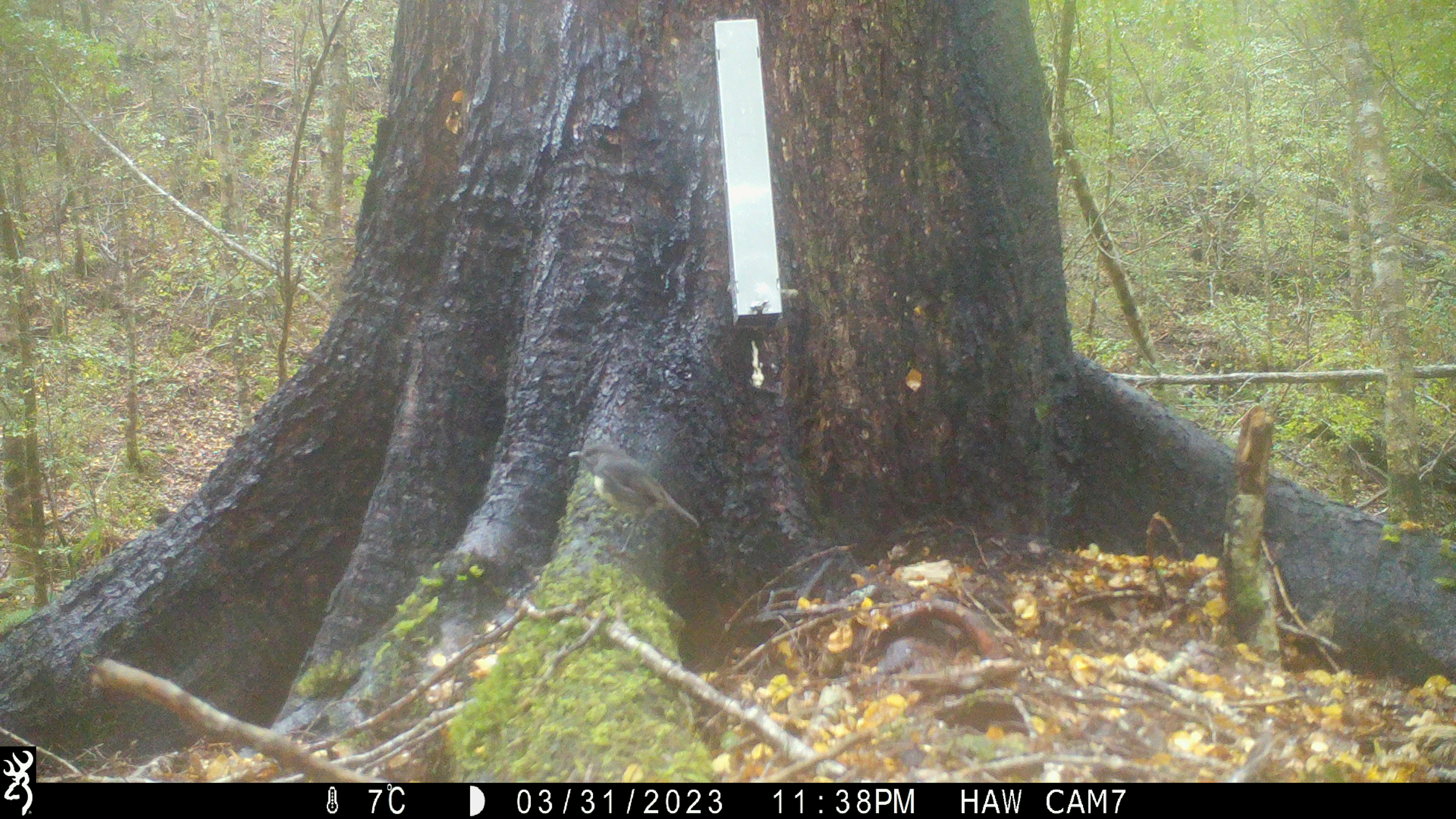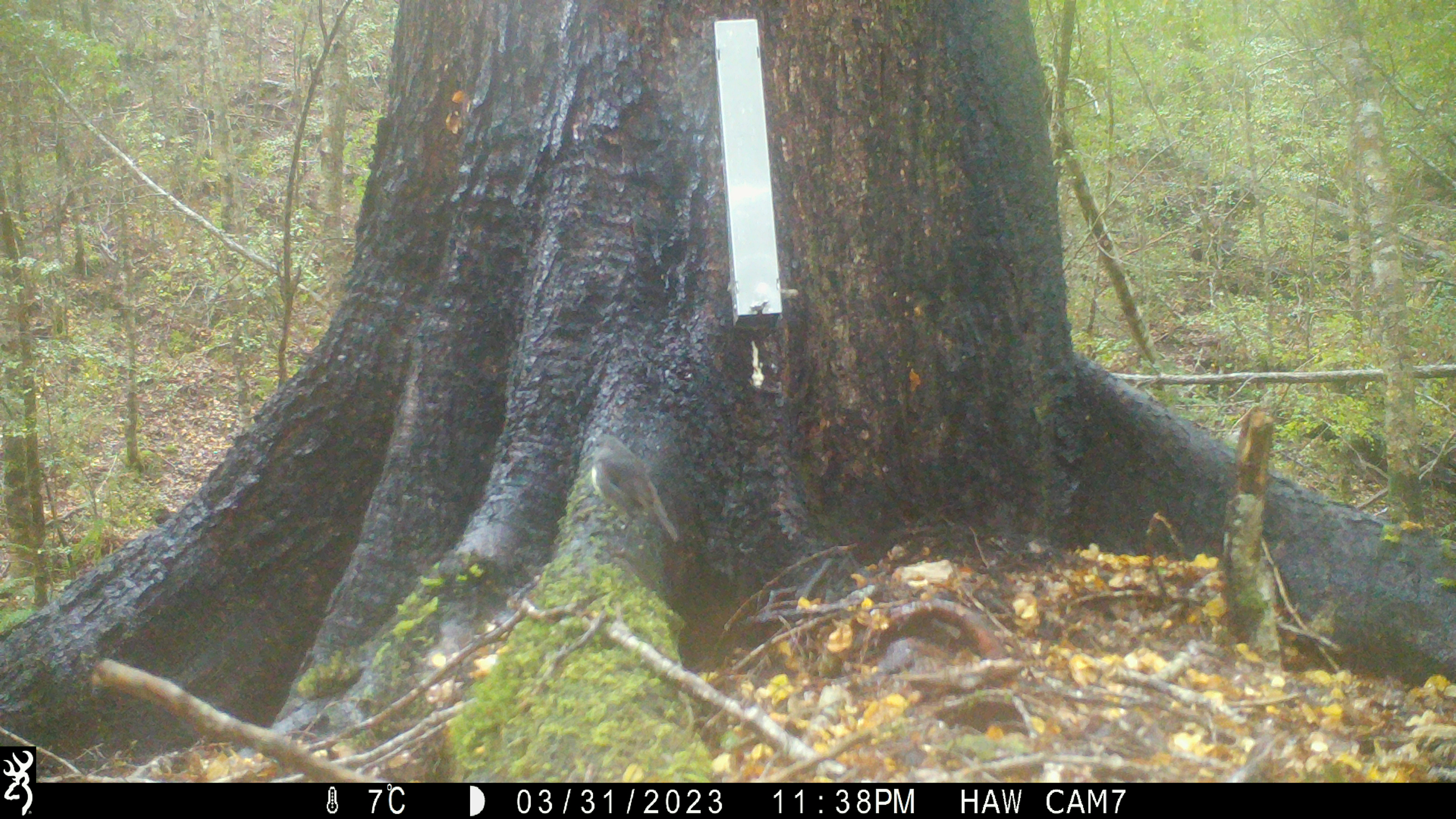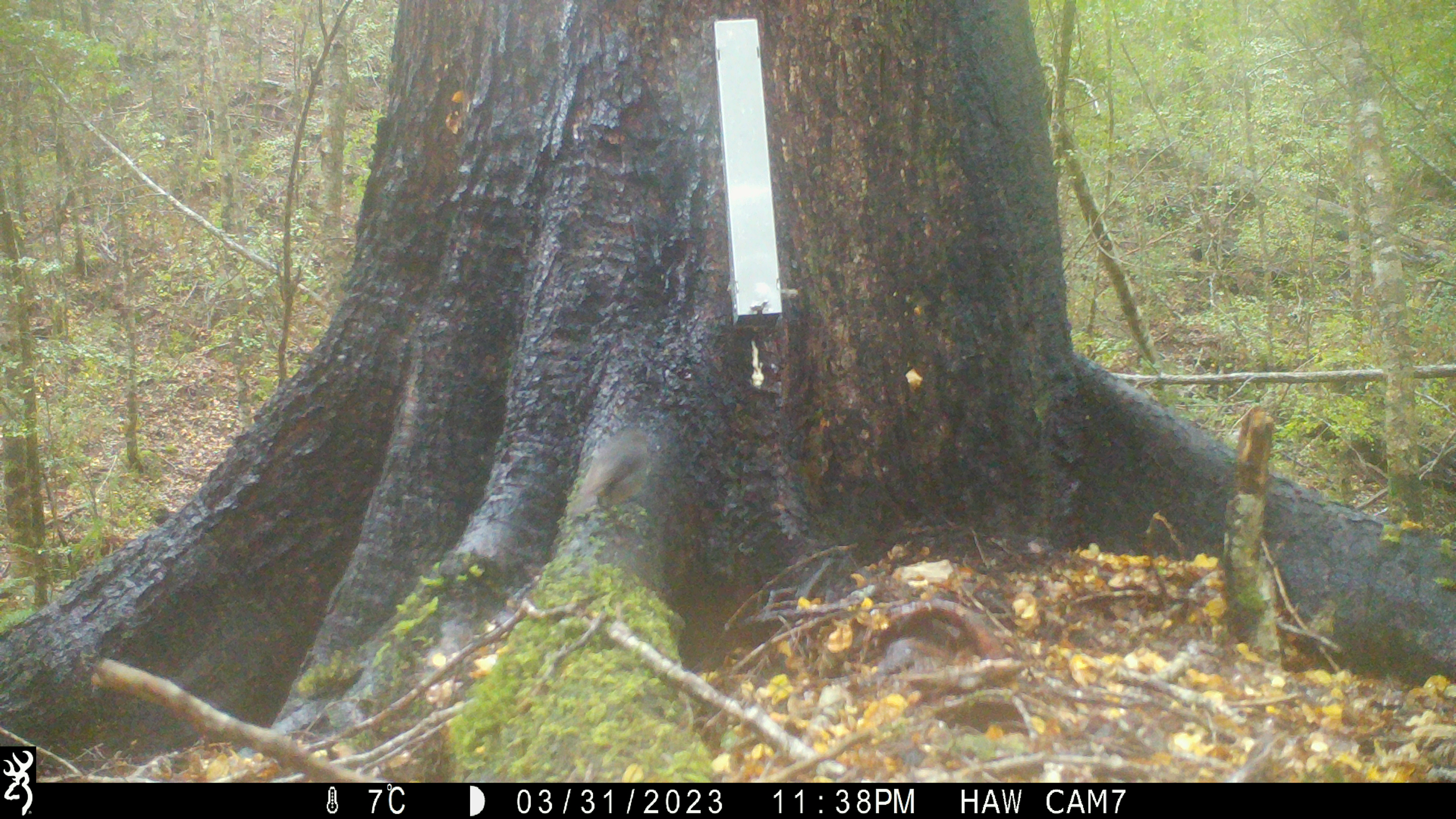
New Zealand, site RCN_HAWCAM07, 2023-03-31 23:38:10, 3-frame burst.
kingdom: Animalia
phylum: Chordata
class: Aves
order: Passeriformes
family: Petroicidae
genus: Petroica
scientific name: Petroica australis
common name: new zealand robin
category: robin